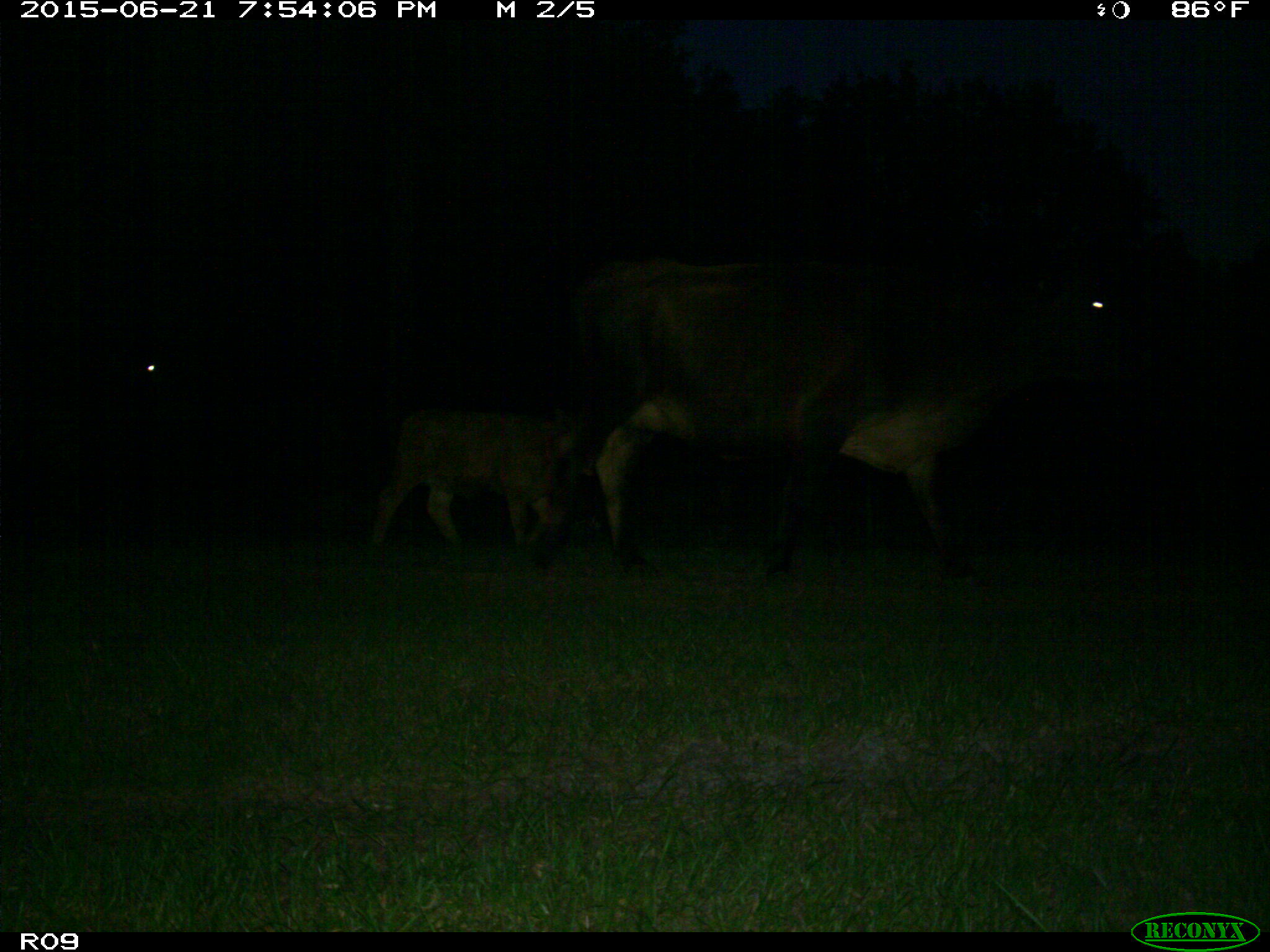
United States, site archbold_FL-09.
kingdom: Animalia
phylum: Chordata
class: Mammalia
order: Artiodactyla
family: Bovidae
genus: Bos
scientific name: Bos taurus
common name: domestic cow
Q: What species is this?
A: Bos taurus (domestic cow).